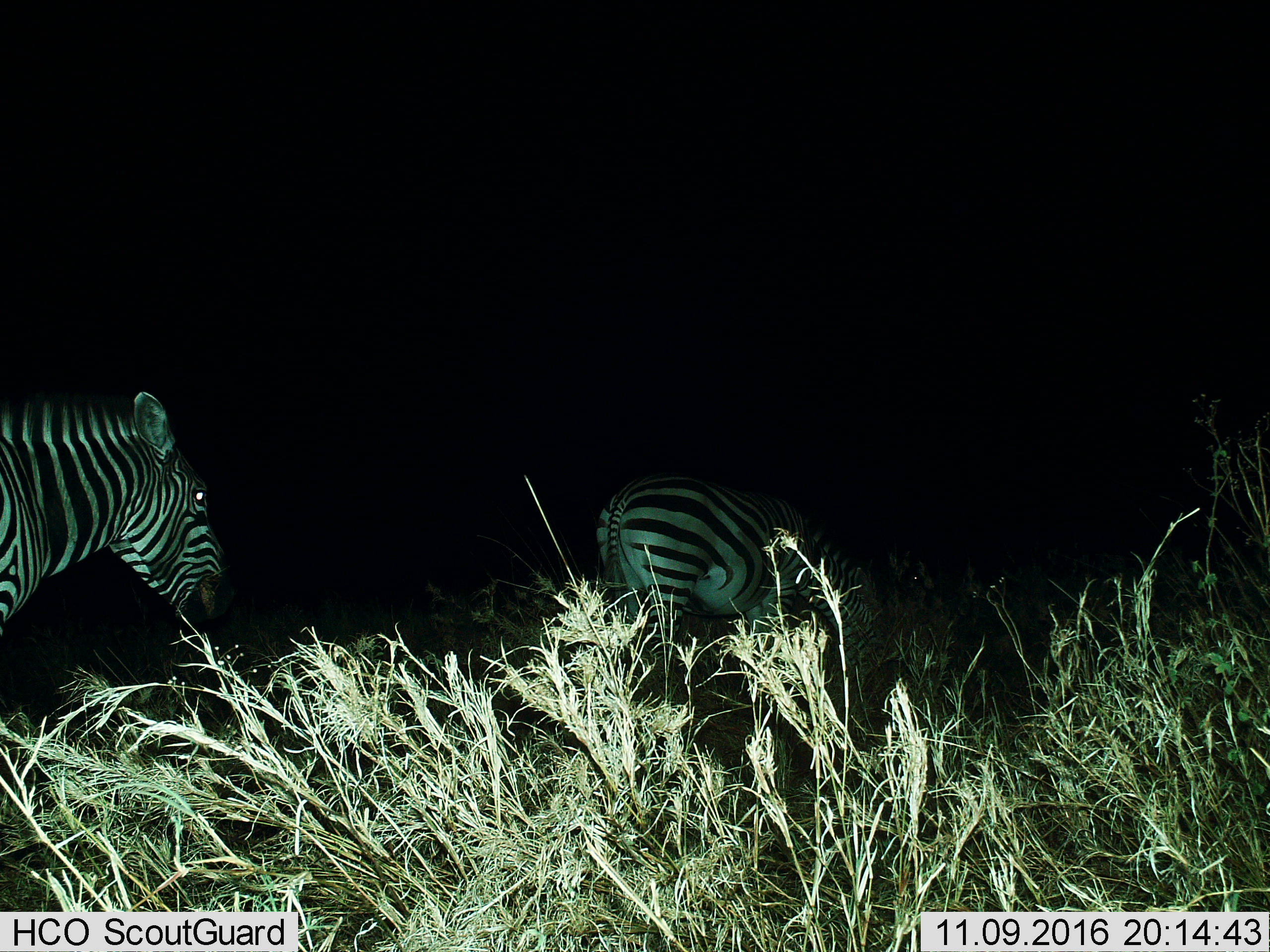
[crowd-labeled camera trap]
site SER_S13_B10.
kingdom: Animalia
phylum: Chordata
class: Mammalia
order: Perissodactyla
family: Equidae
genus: Equus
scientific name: Equus quagga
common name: plains zebra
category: zebraplains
Zebraplains (plains zebra) (Equus quagga), count 2. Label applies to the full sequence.